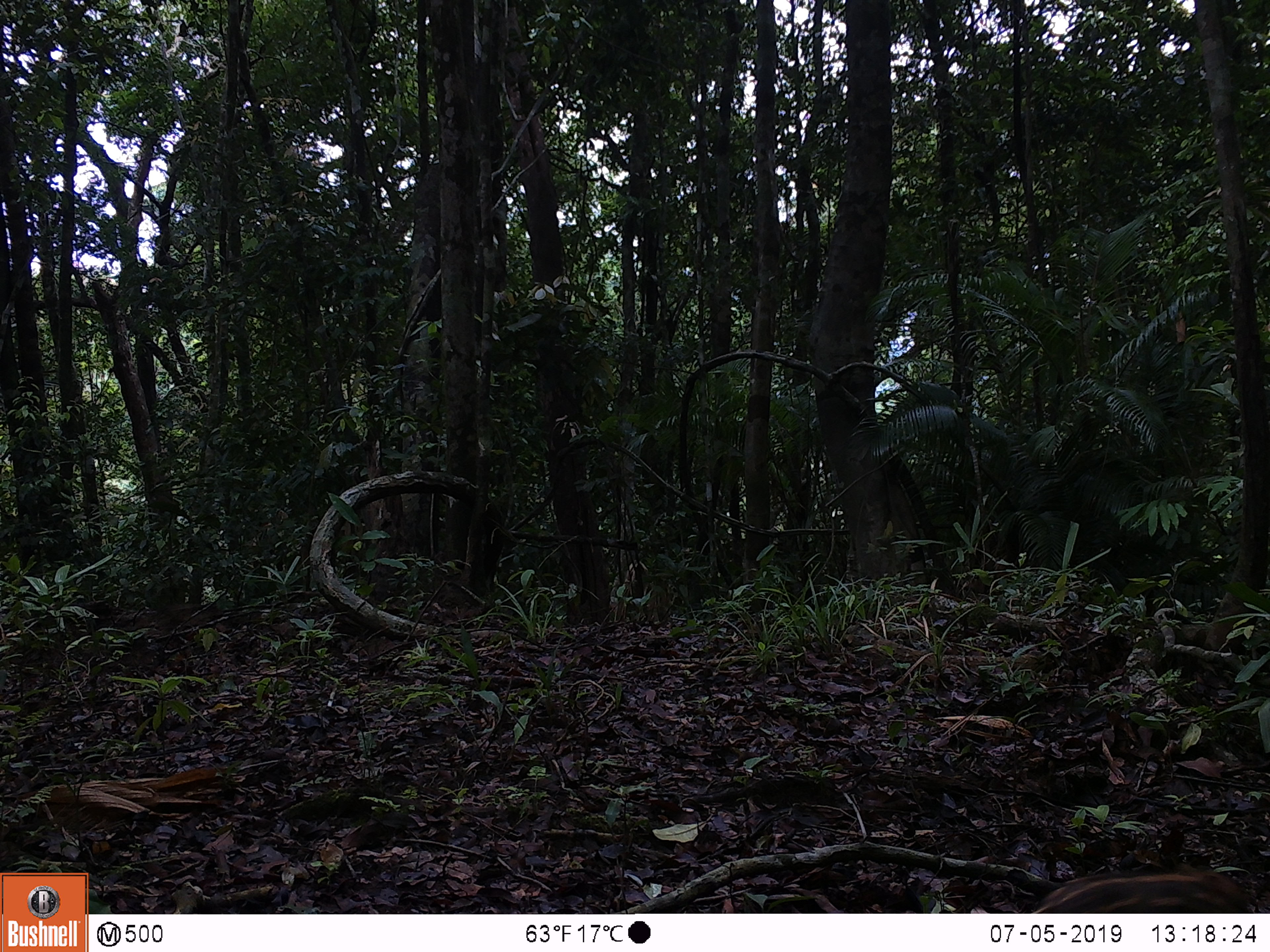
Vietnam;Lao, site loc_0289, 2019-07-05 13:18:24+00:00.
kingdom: Animalia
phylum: Chordata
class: Mammalia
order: Artiodactyla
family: Suidae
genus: Sus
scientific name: Sus scrofa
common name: eurasian wild pig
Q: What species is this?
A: Eurasian wild pig (Sus scrofa).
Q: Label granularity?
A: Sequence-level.